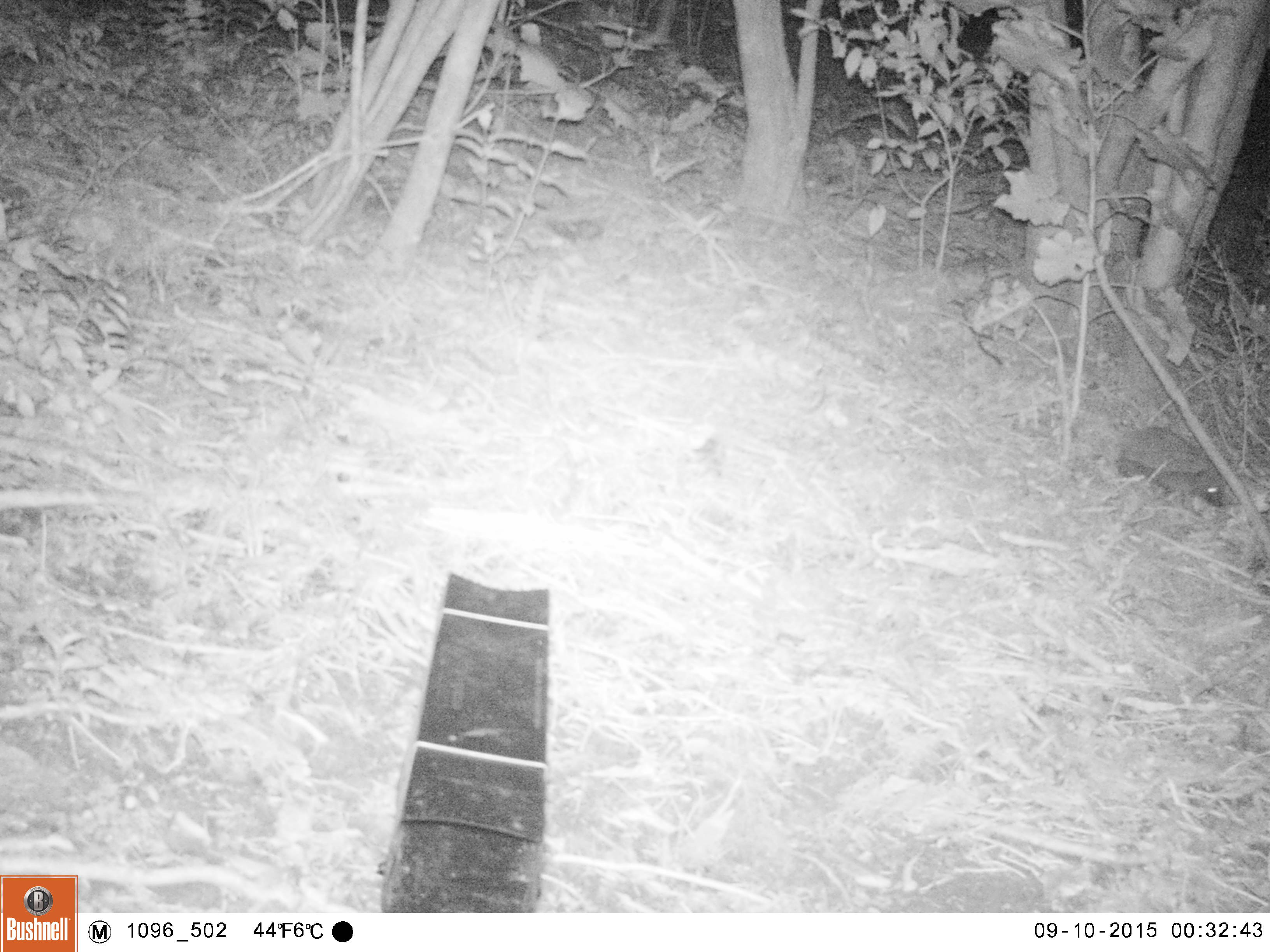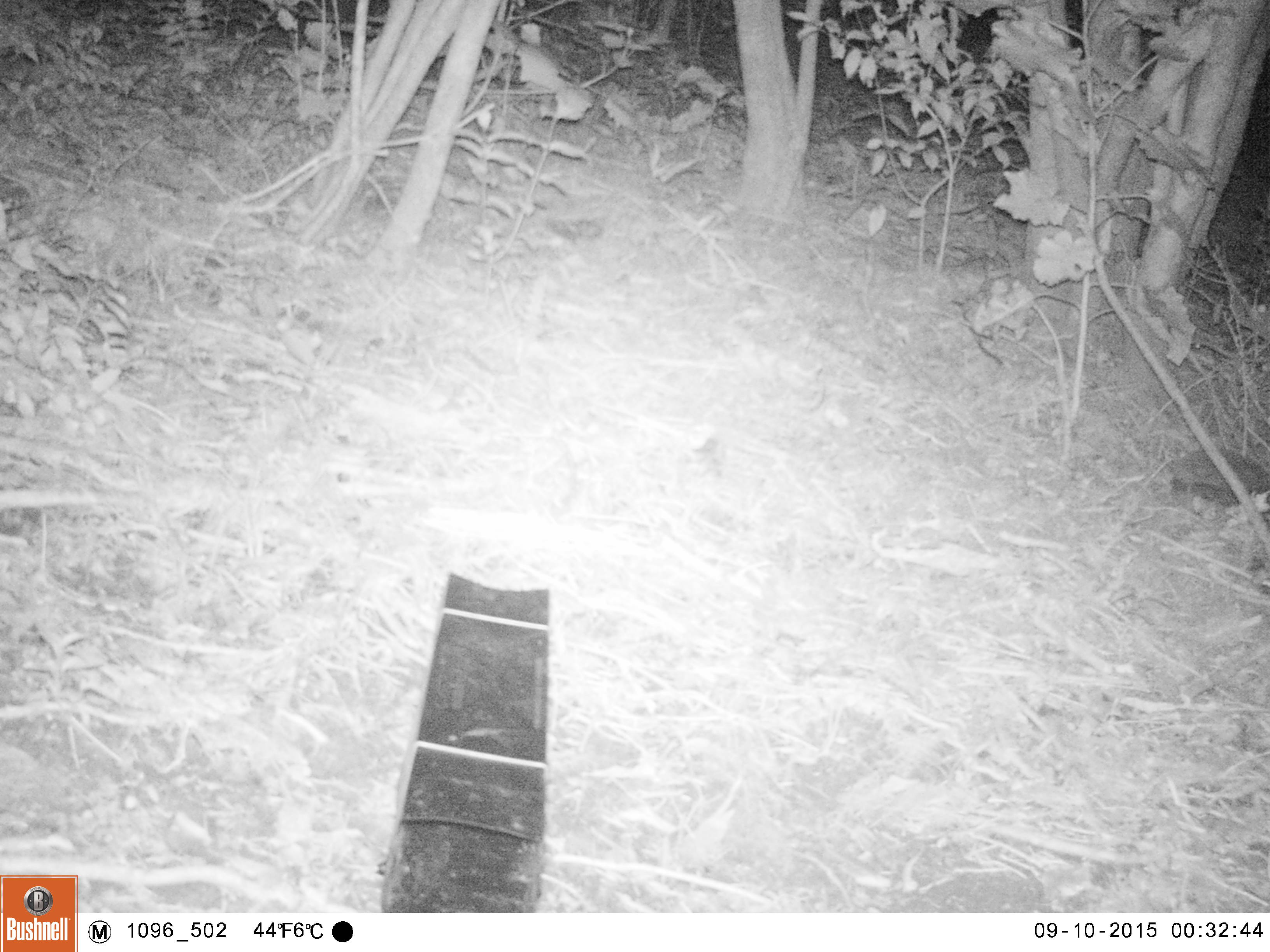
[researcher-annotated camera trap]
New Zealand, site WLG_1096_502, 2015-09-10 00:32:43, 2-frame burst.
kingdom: Animalia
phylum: Chordata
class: Mammalia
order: Eulipotyphla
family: Erinaceidae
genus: Erinaceus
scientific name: Erinaceus europaeus europaeus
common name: european hedgehog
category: hedgehog